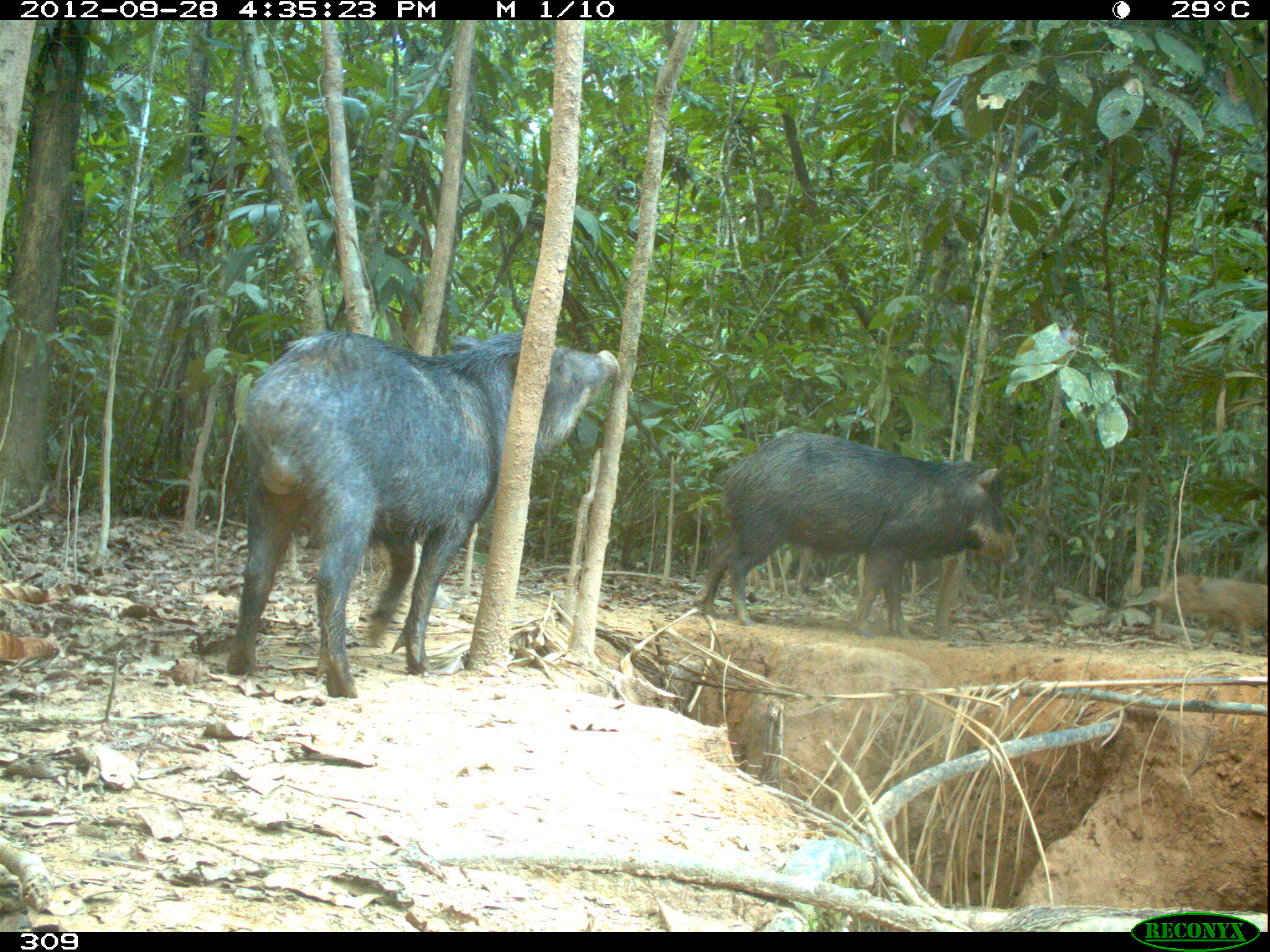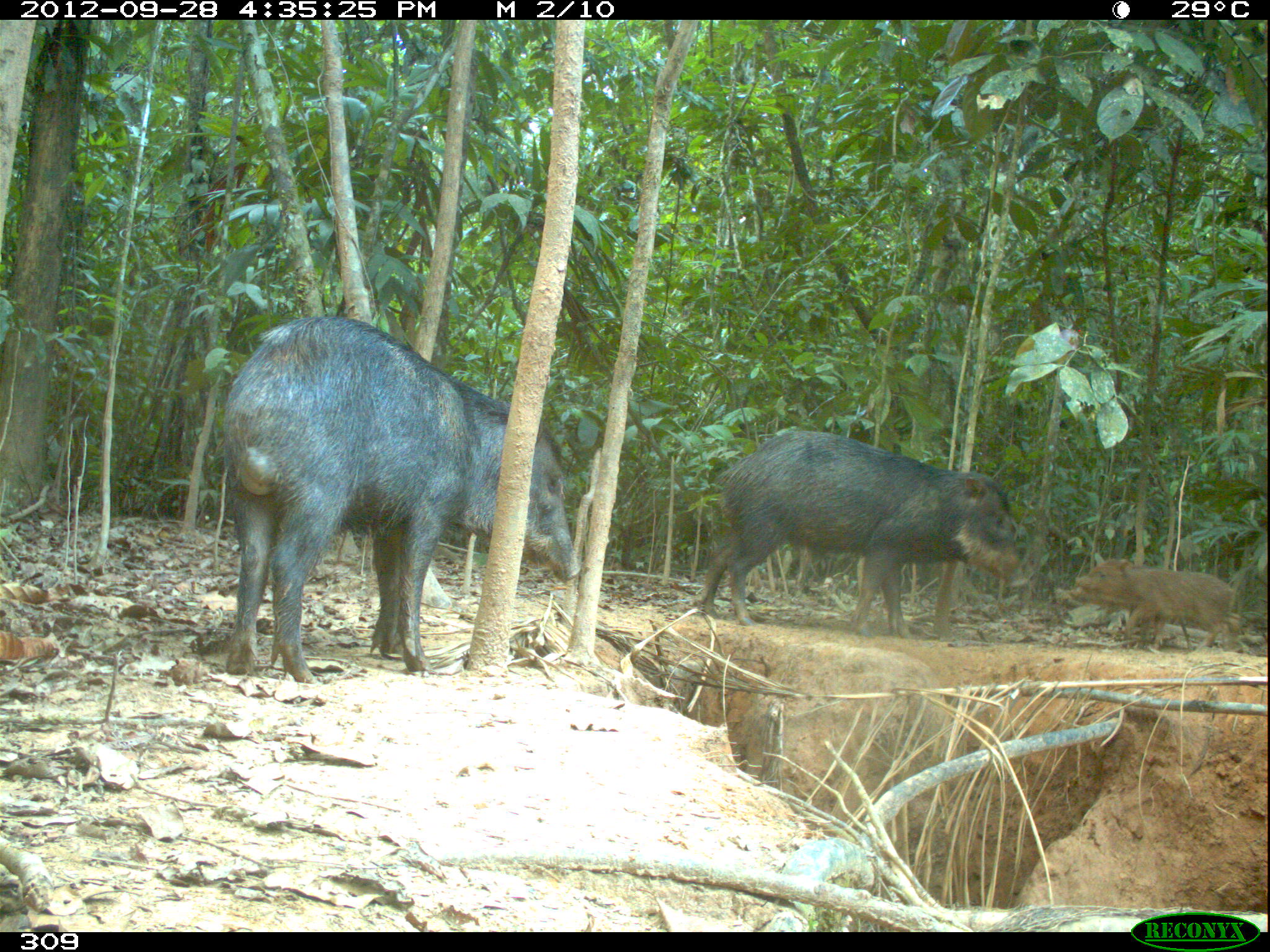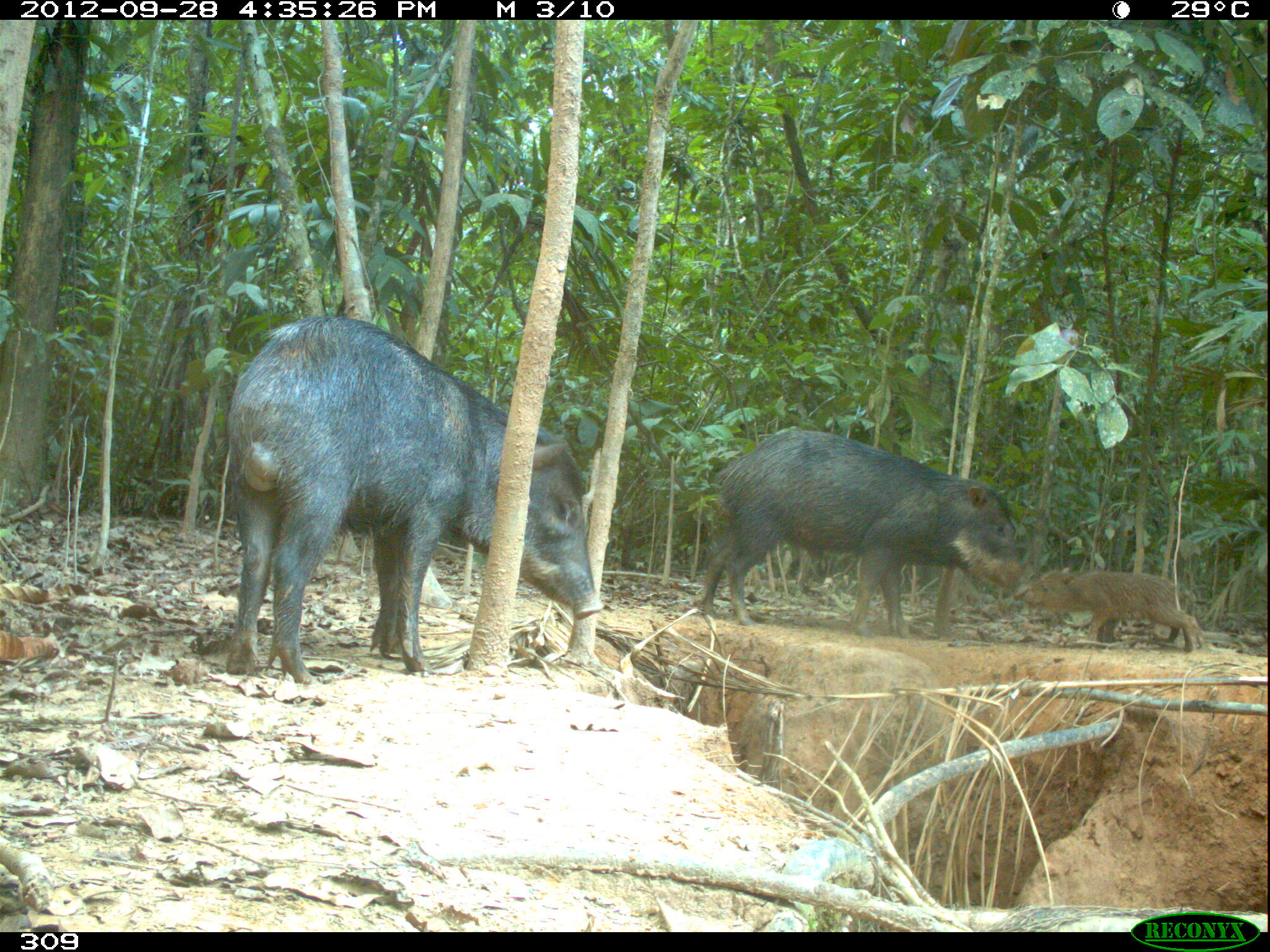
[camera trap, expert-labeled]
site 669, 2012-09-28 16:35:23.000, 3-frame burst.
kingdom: Animalia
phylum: Chordata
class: Mammalia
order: Artiodactyla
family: Tayassuidae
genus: Tayassu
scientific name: Tayassu pecari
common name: white-lipped peccary